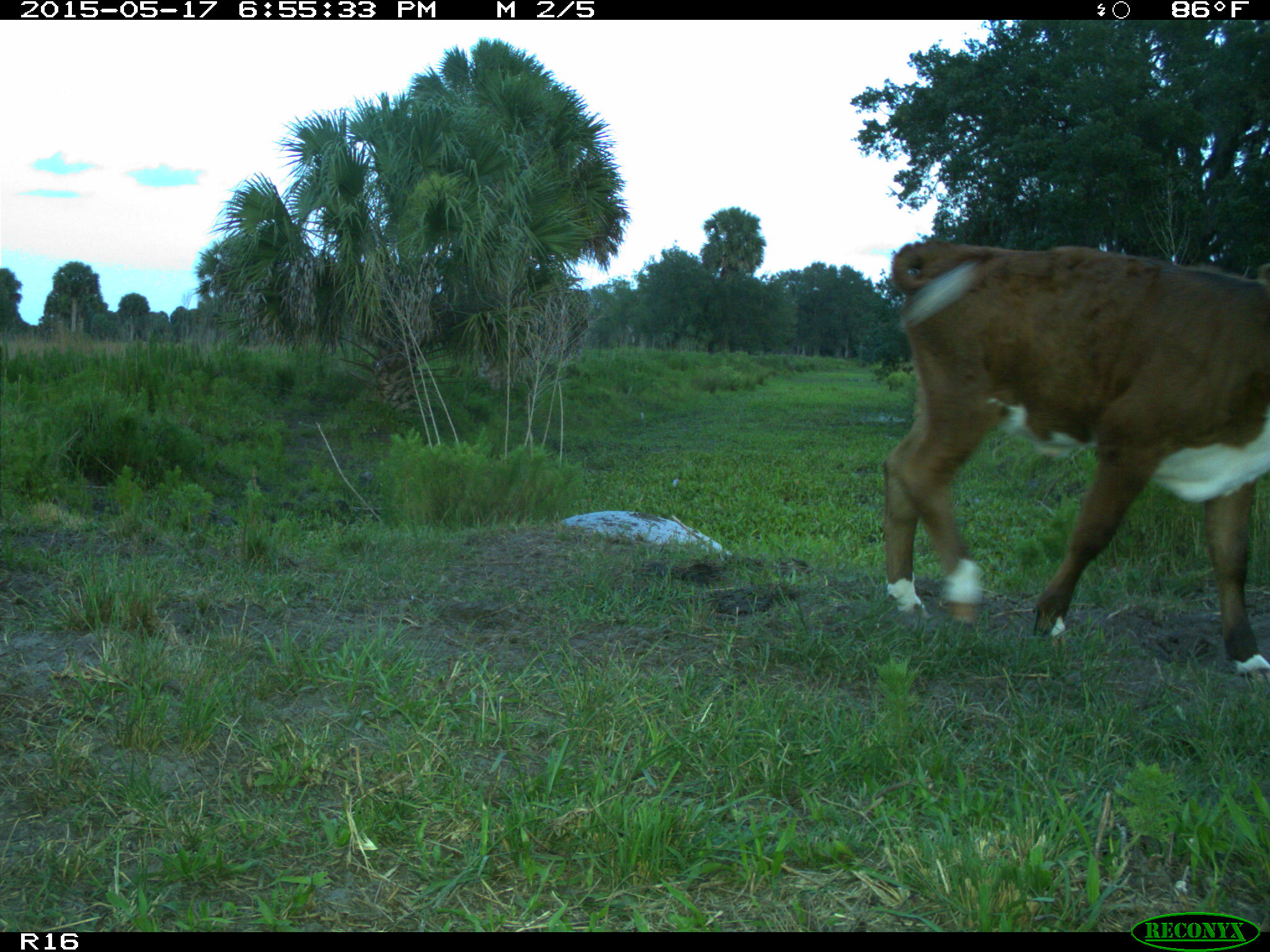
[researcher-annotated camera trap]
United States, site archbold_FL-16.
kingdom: Animalia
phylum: Chordata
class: Mammalia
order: Artiodactyla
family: Bovidae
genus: Bos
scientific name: Bos taurus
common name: domestic cow